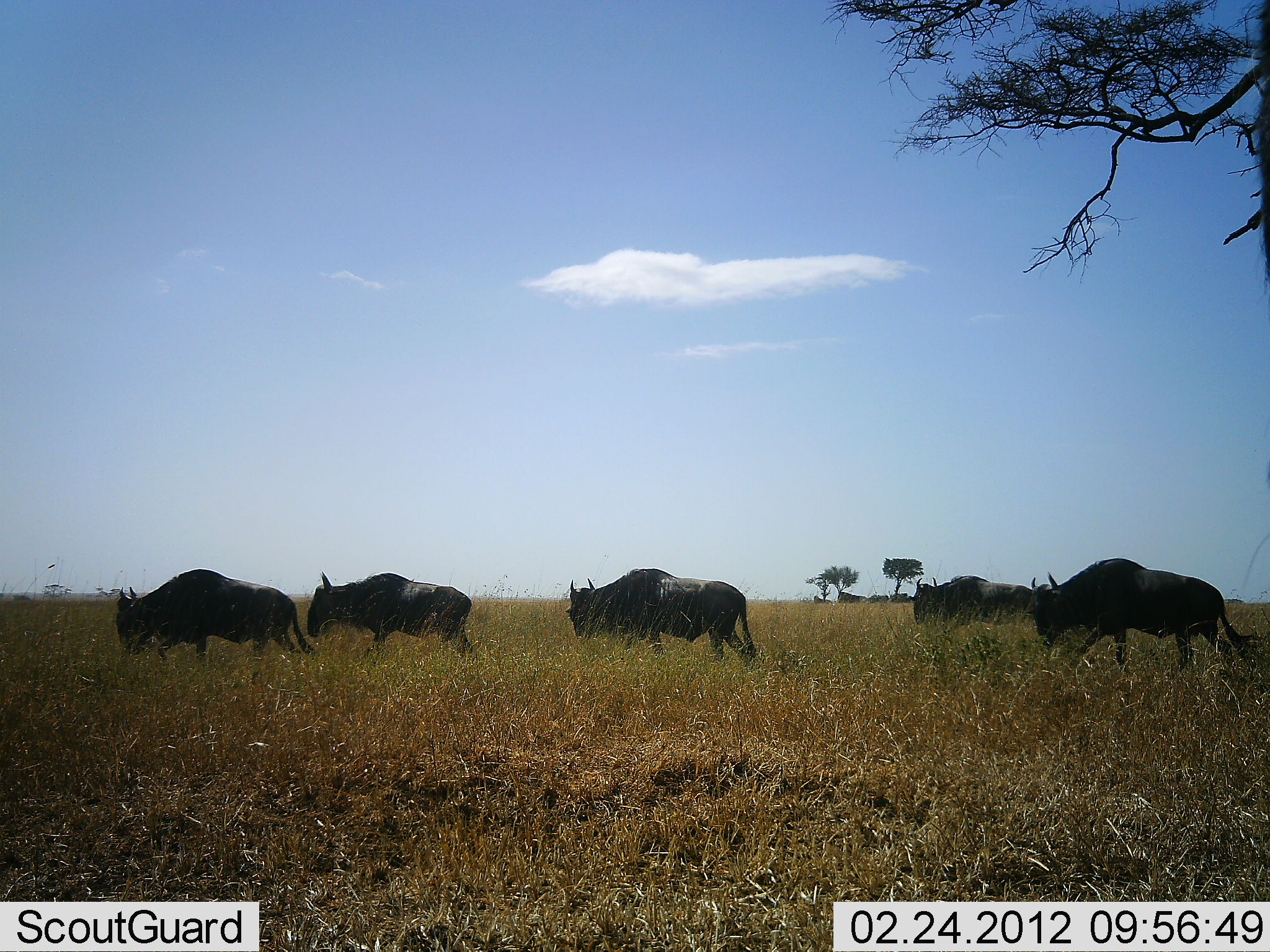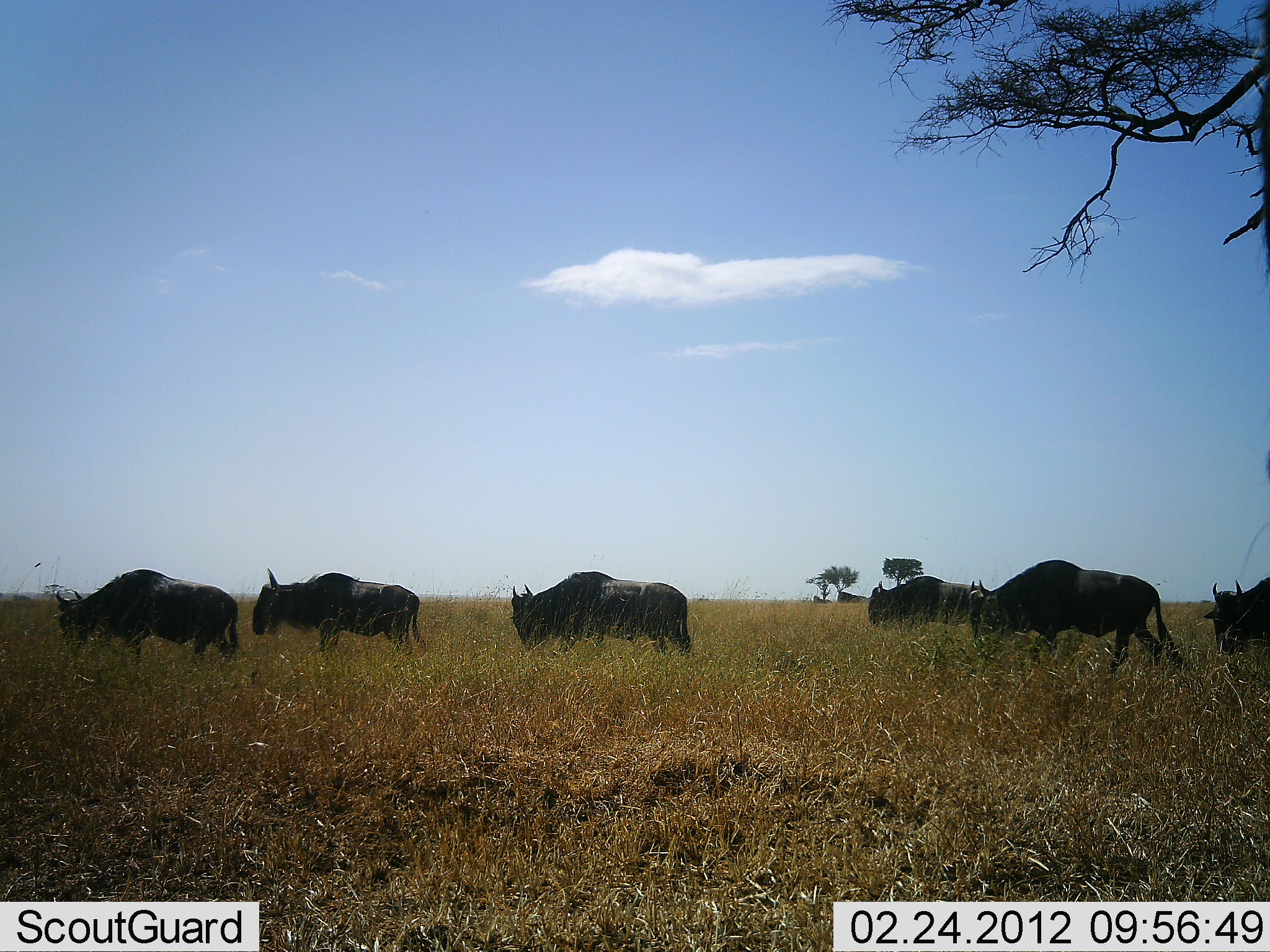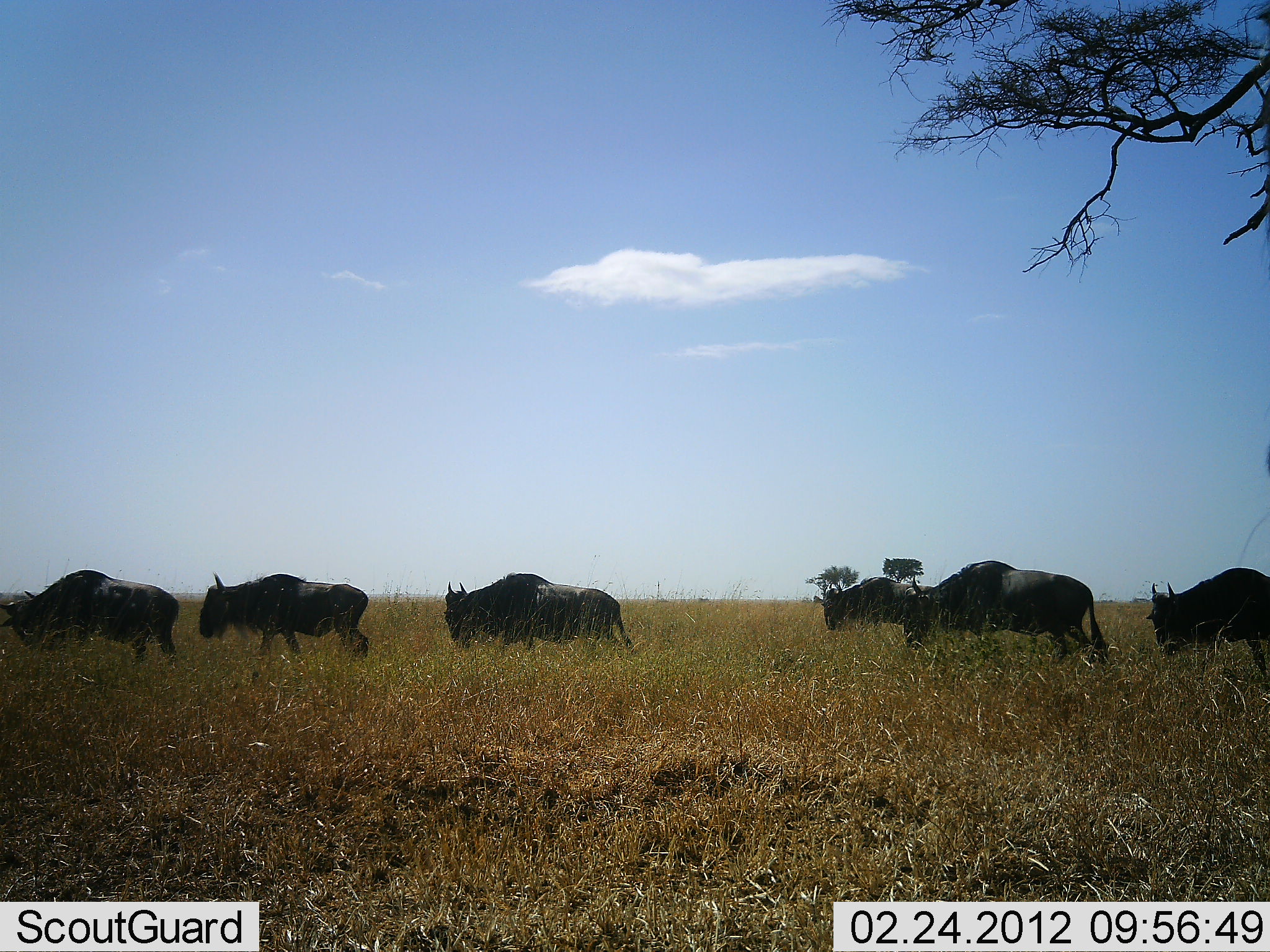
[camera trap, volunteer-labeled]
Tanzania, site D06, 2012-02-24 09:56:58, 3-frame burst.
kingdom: Animalia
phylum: Chordata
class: Mammalia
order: Artiodactyla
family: Bovidae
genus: Connochaetes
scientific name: Connochaetes taurinus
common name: blue wildebeest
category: wildebeest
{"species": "wildebeest (blue wildebeest) (Connochaetes taurinus)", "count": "6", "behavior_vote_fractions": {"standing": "0%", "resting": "0%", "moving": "96%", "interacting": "0%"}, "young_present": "0%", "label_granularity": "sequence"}